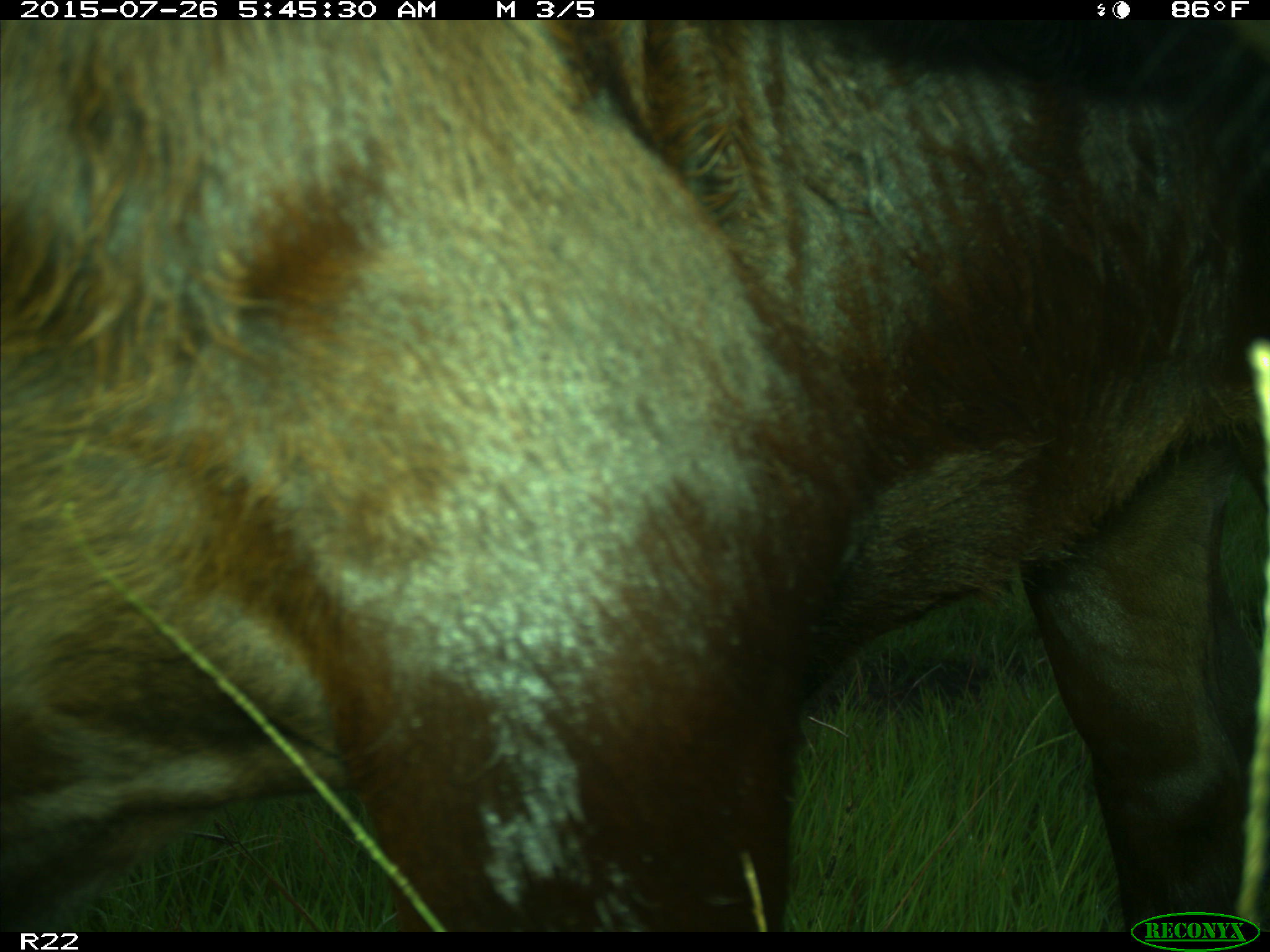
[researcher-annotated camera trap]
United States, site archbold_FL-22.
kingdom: Animalia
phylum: Chordata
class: Mammalia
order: Artiodactyla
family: Bovidae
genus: Bos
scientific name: Bos taurus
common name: domestic cow